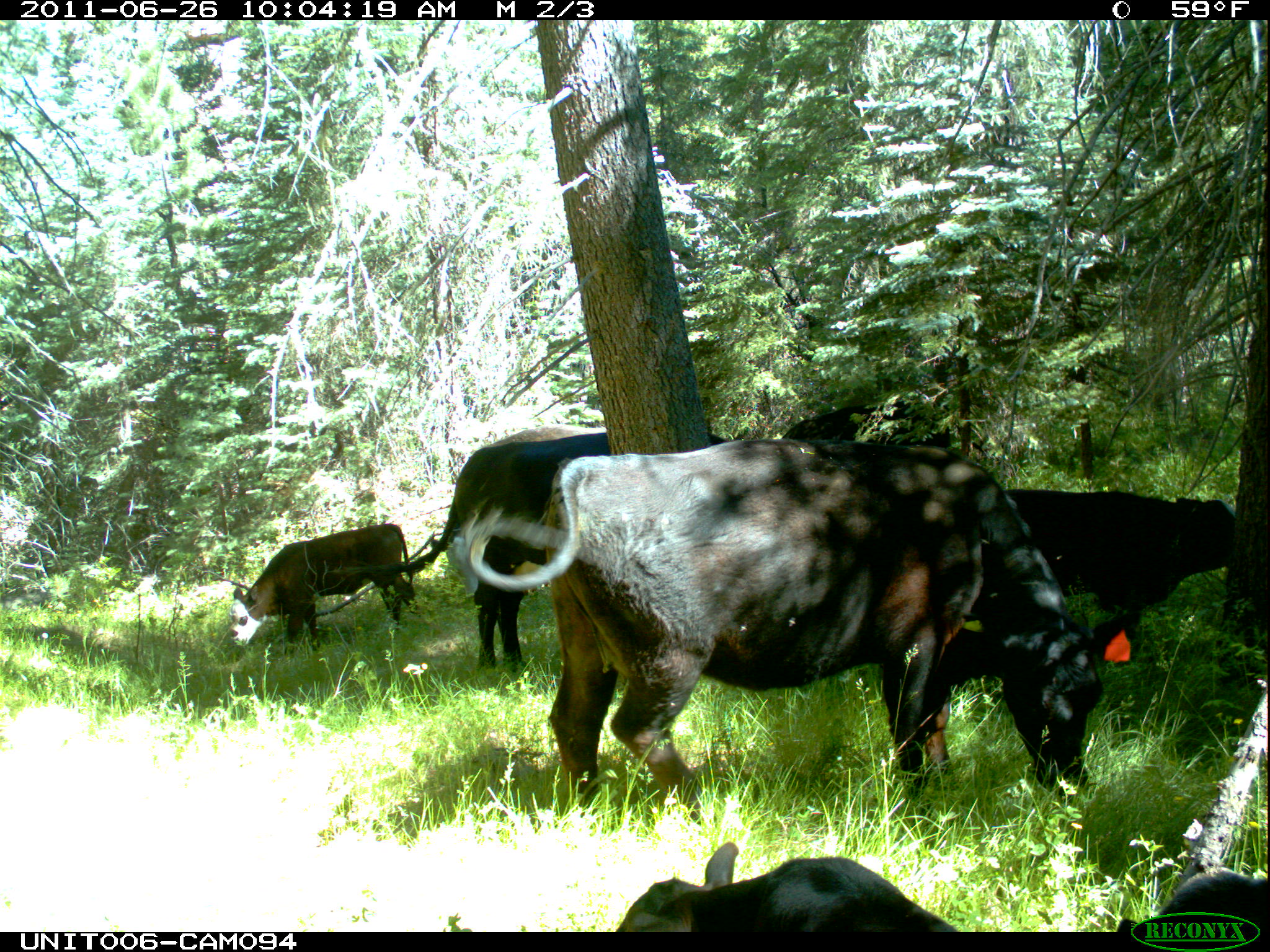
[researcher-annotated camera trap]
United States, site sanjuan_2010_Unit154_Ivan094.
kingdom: Animalia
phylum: Chordata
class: Mammalia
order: Artiodactyla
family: Bovidae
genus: Bos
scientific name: Bos taurus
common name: domestic cow